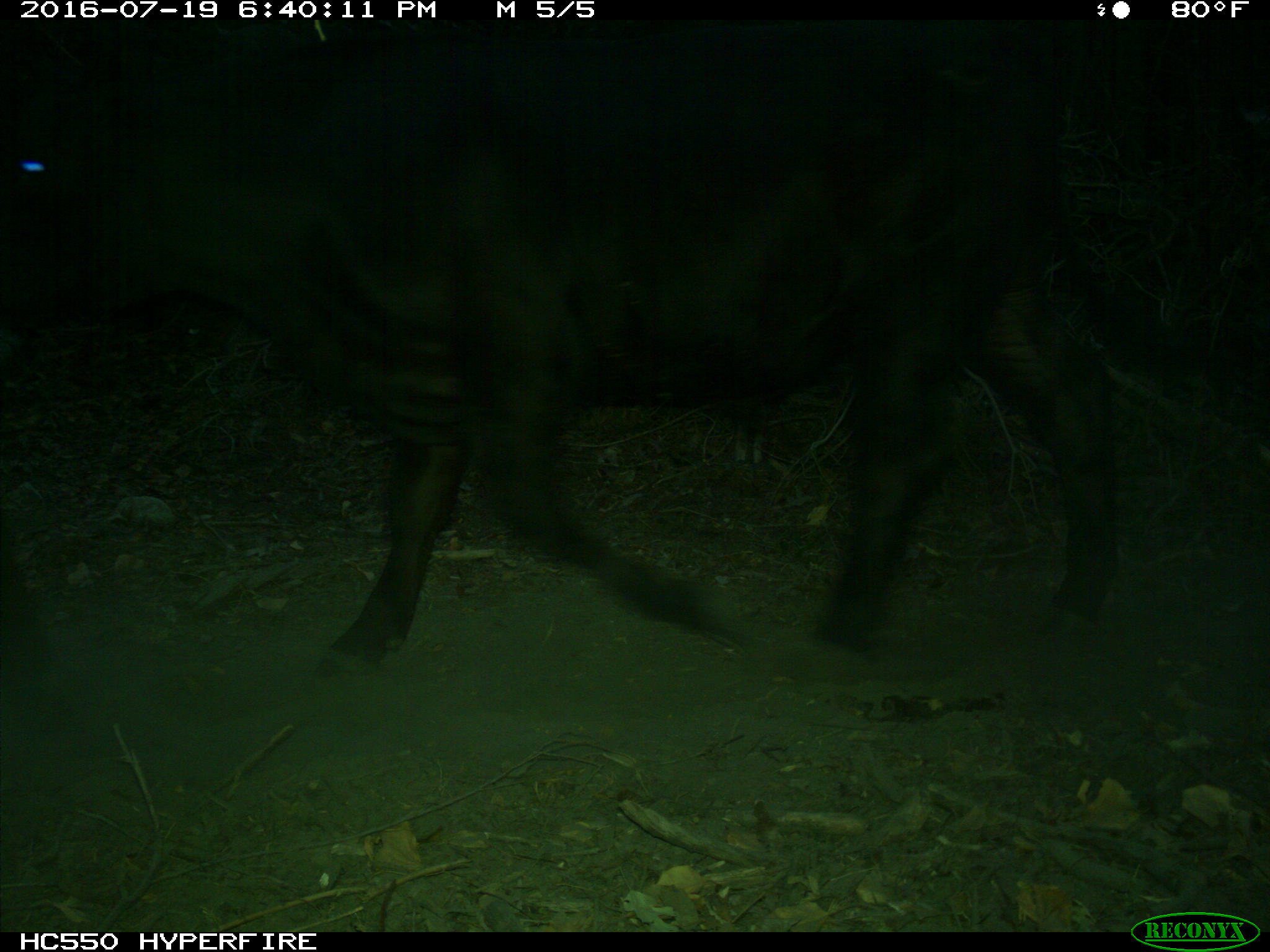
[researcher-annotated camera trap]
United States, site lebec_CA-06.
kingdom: Animalia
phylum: Chordata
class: Mammalia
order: Artiodactyla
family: Bovidae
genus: Bos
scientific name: Bos taurus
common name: domestic cow